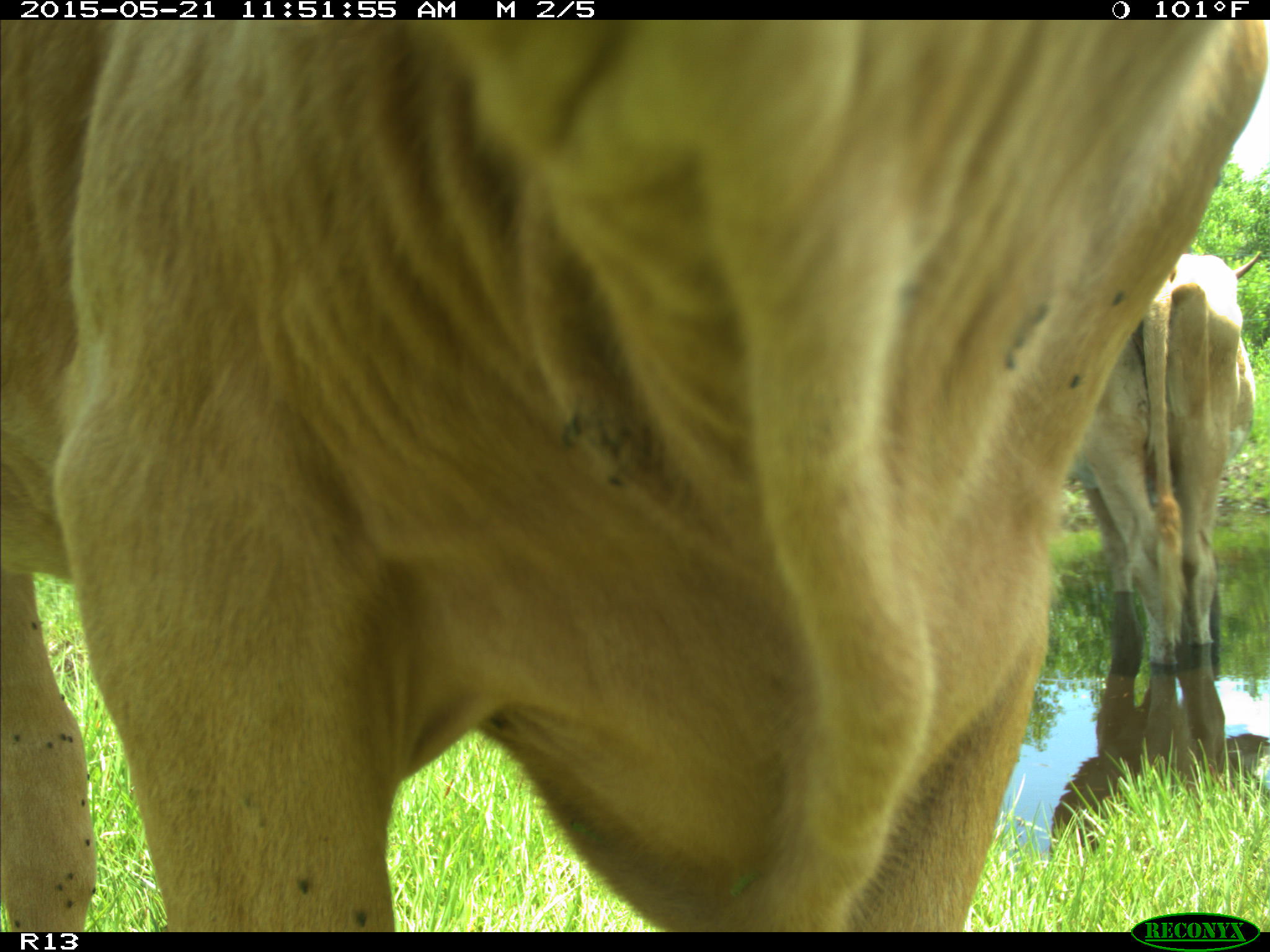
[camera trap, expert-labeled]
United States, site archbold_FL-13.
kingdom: Animalia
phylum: Chordata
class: Mammalia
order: Artiodactyla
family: Bovidae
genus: Bos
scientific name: Bos taurus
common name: domestic cow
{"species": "Bos taurus (domestic cow)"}